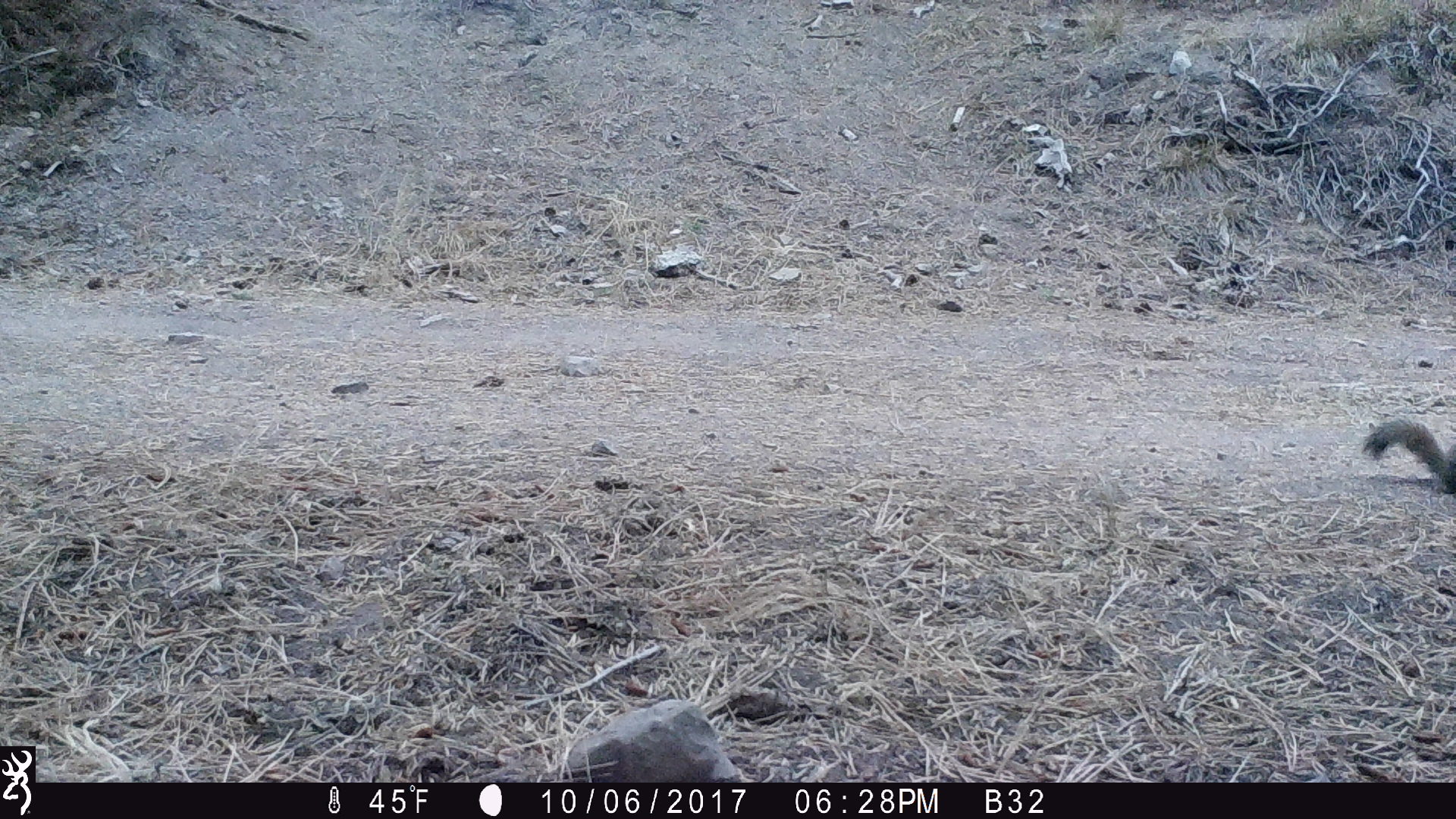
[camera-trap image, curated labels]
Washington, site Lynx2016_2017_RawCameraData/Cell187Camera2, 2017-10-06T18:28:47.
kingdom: Animalia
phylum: Chordata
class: Mammalia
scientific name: Mammalia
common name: small mammal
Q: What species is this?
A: Small mammal (Mammalia).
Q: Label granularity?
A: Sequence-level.